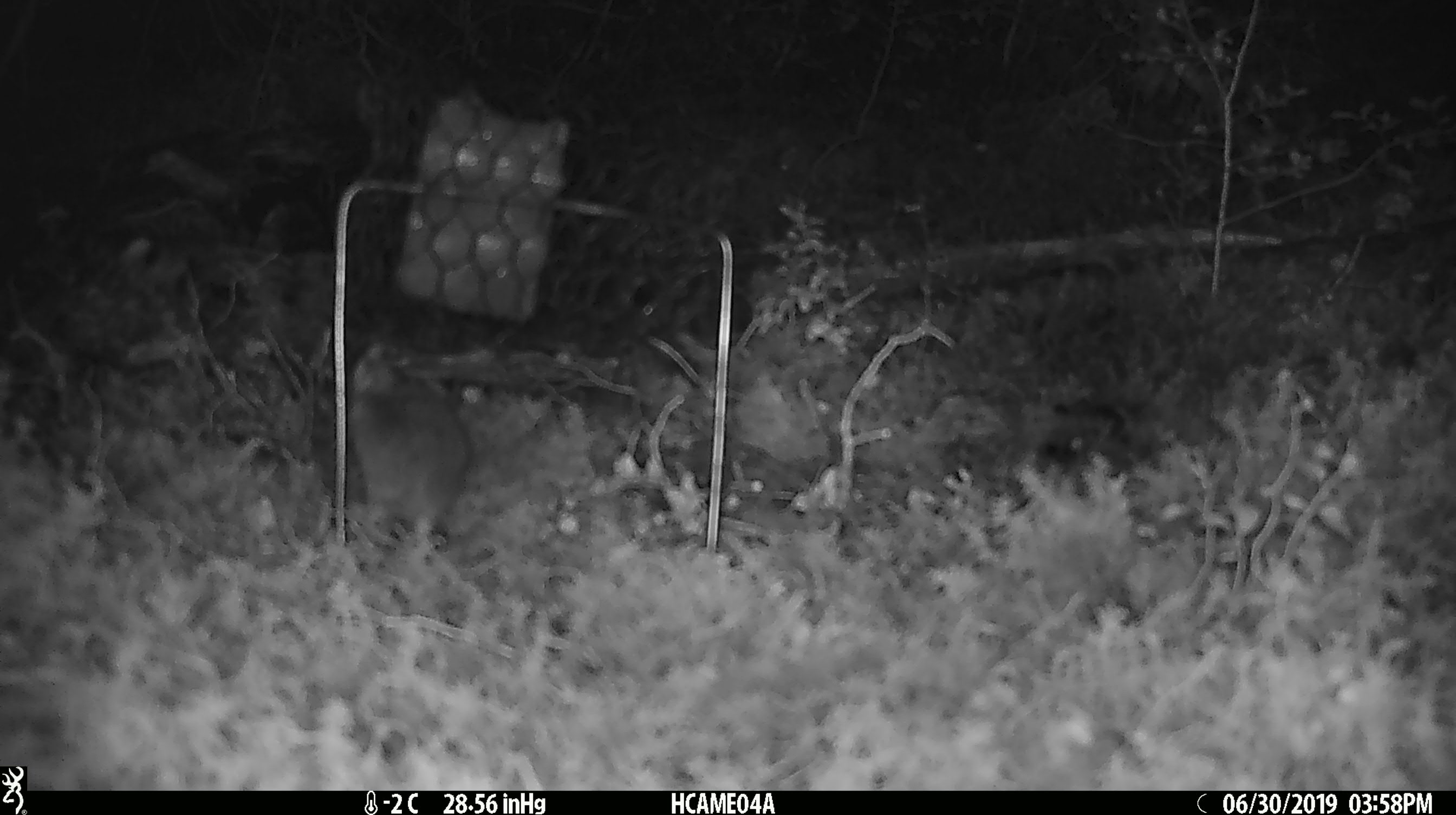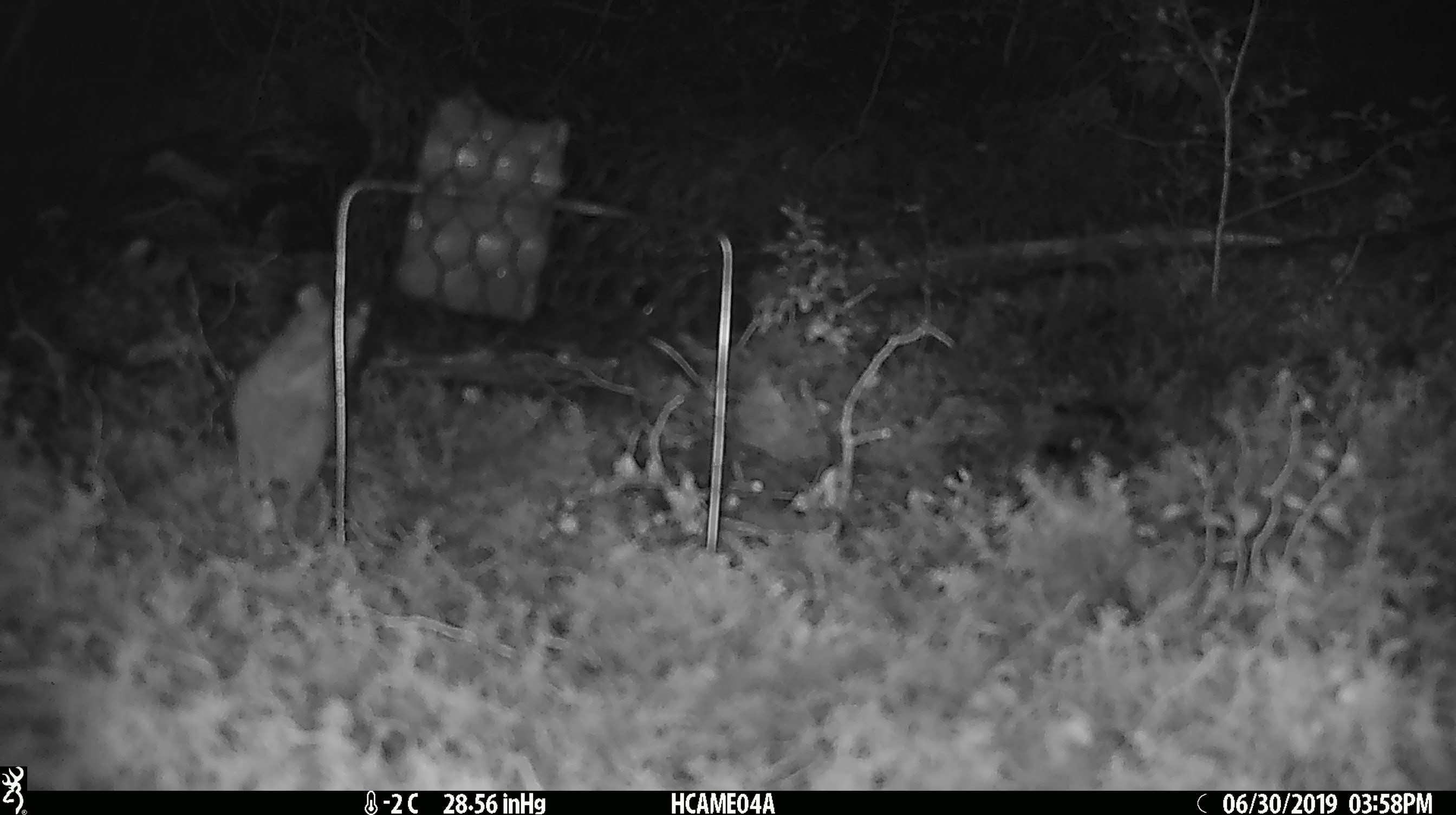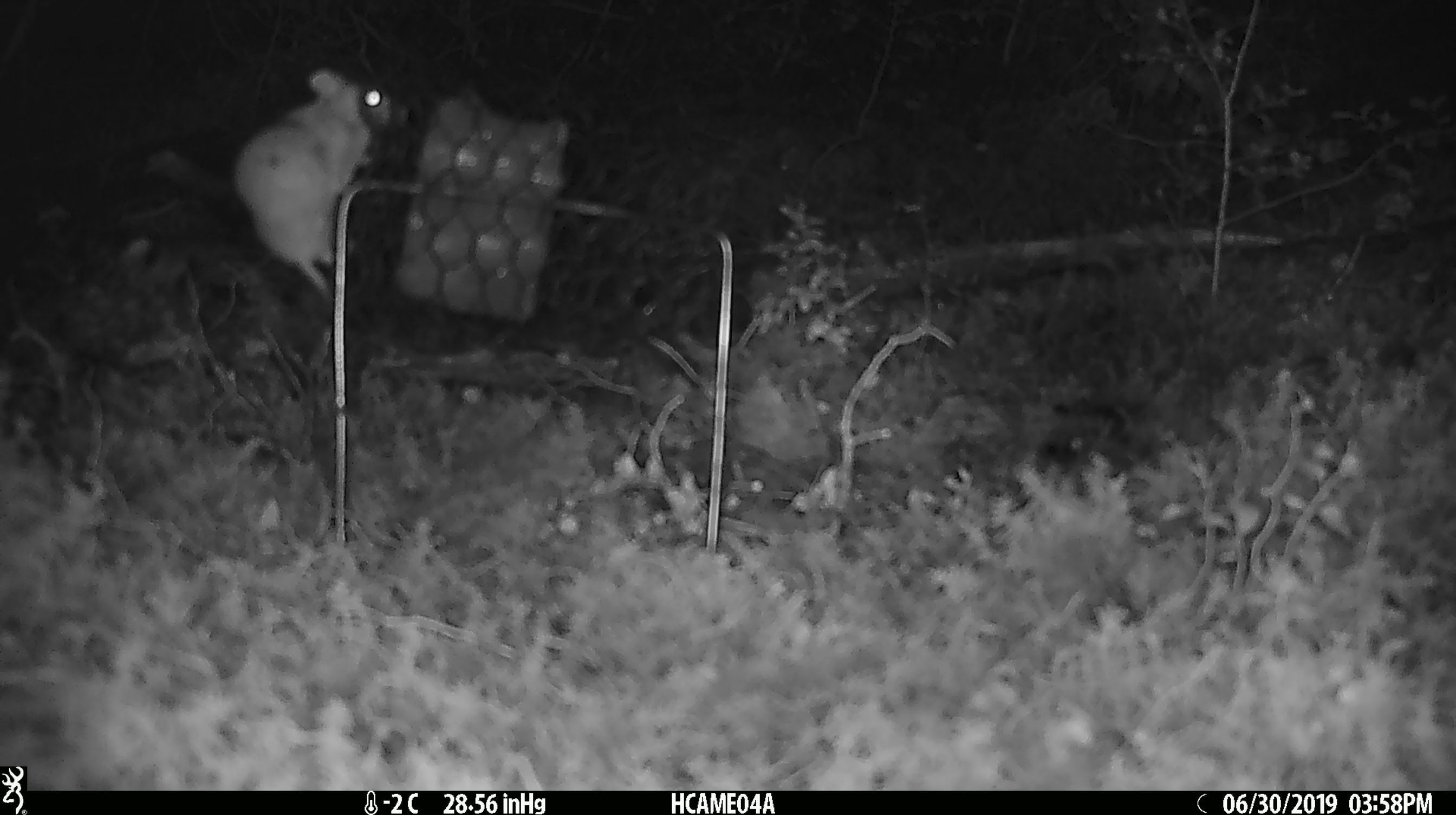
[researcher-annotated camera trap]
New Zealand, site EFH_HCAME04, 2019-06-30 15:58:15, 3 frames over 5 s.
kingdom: Animalia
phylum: Chordata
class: Mammalia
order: Rodentia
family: Muridae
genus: Mus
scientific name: Mus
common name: mouse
Mouse (Mus).